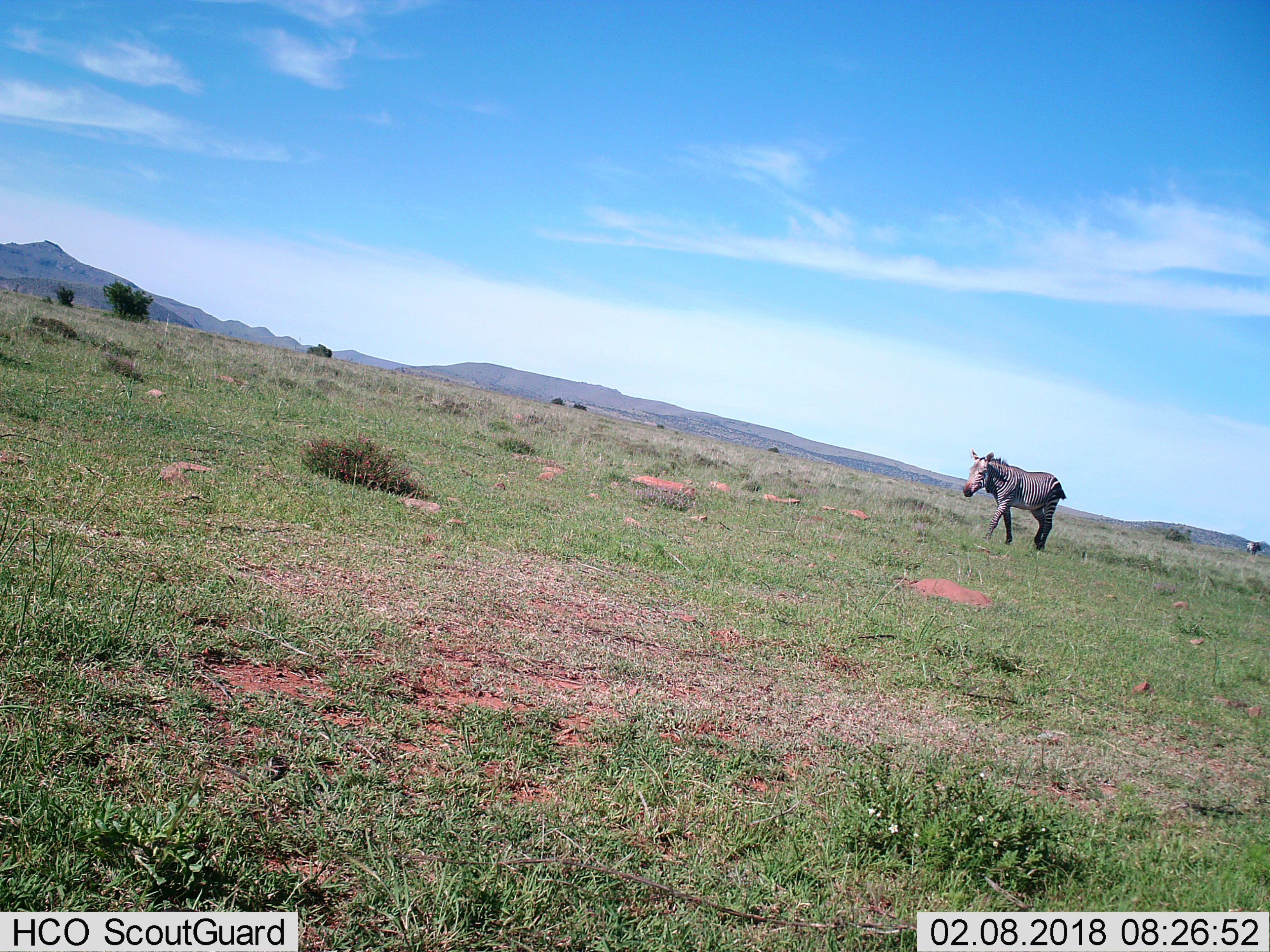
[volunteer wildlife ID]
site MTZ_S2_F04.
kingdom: Animalia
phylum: Chordata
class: Mammalia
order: Perissodactyla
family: Equidae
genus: Equus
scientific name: Equus zebra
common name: mountain zebra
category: zebramountain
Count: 2.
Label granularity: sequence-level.